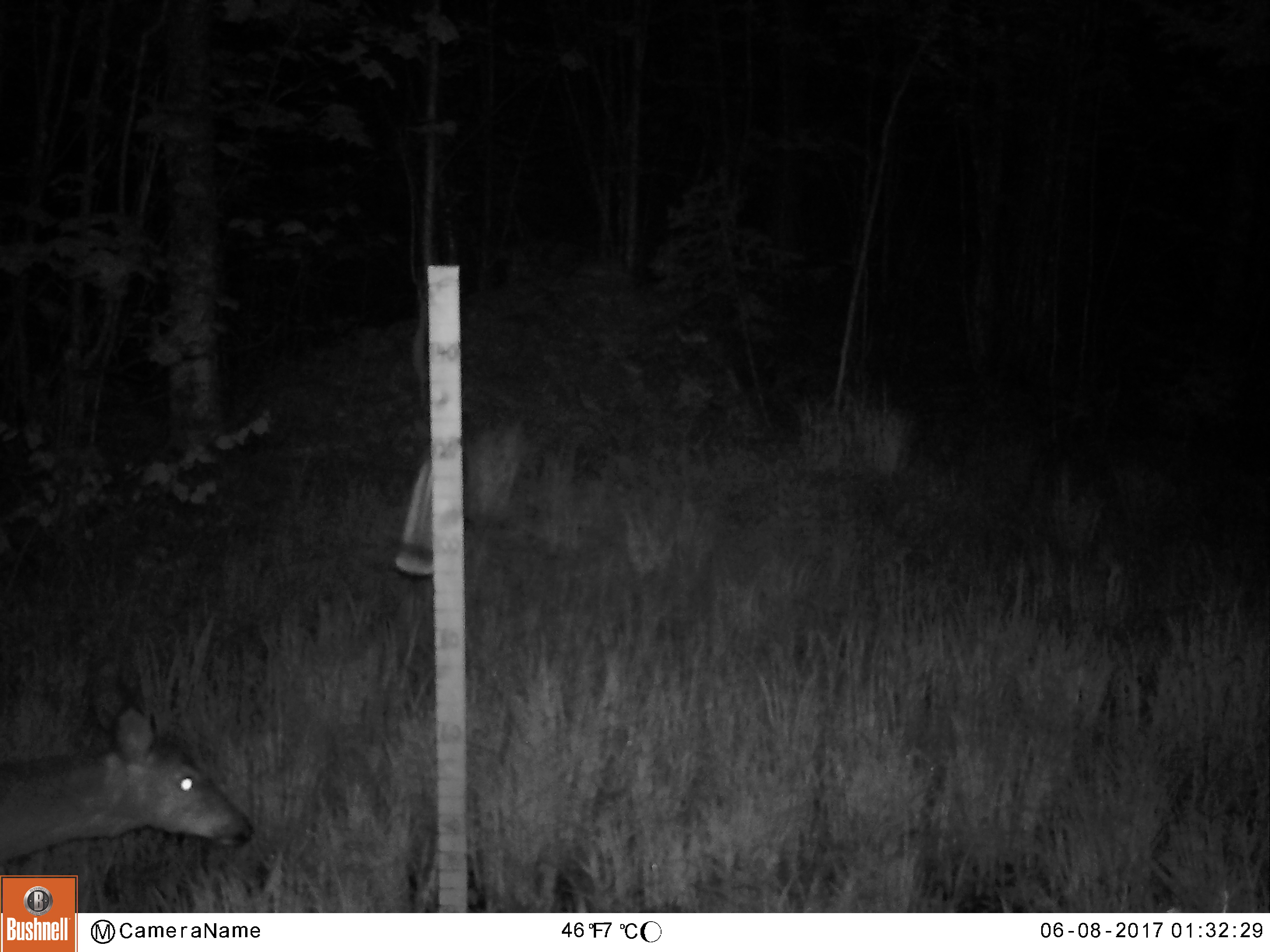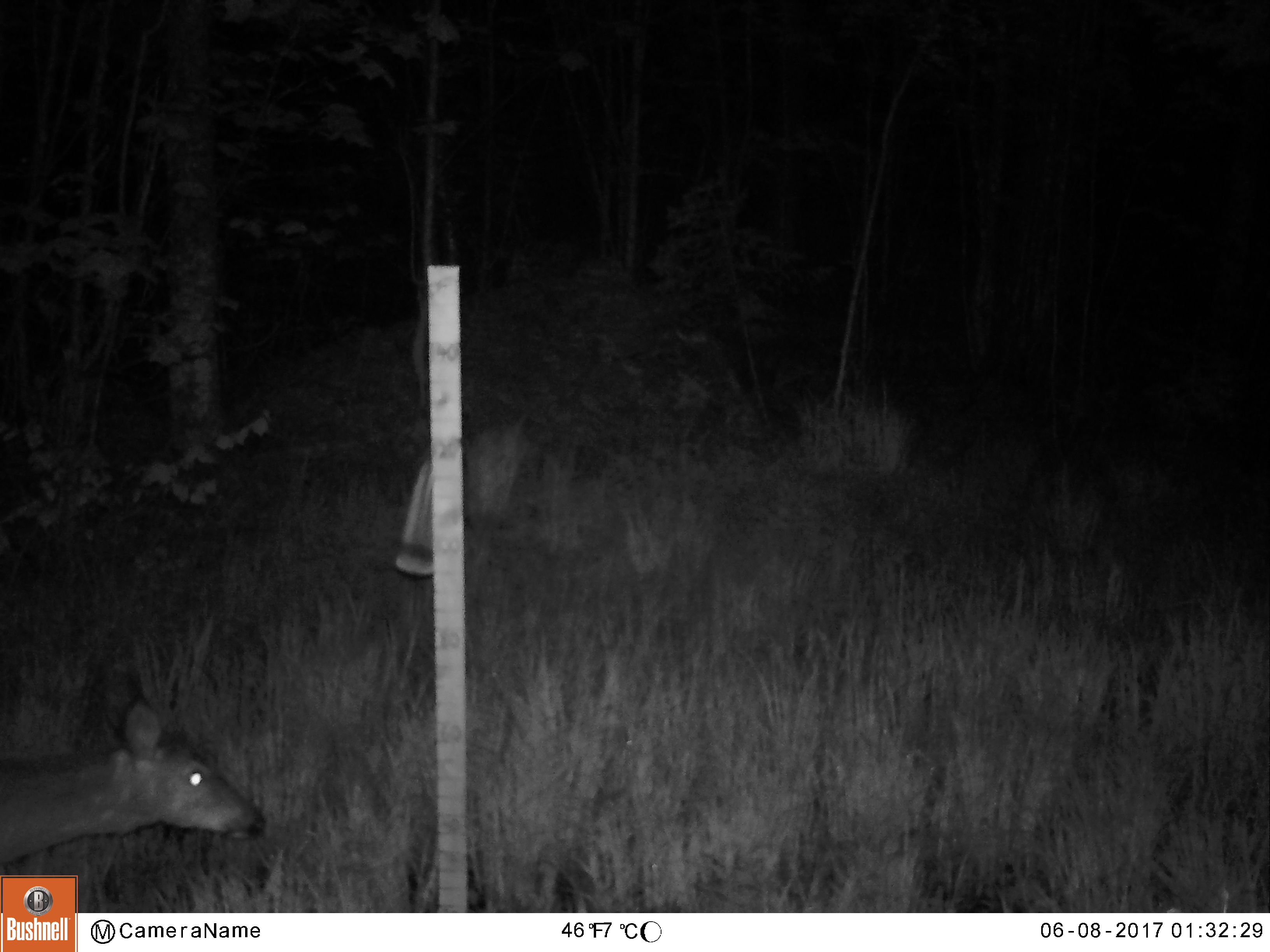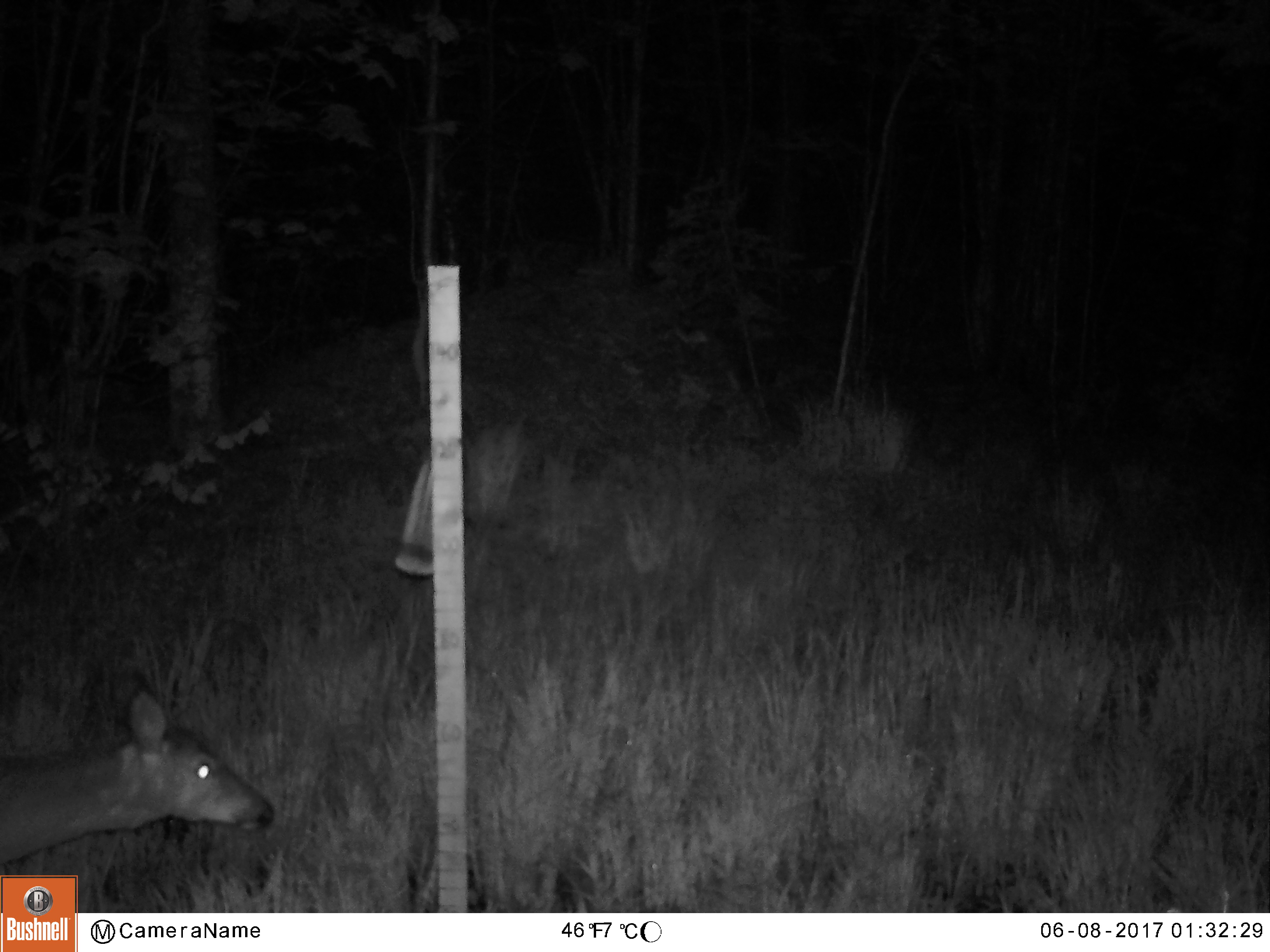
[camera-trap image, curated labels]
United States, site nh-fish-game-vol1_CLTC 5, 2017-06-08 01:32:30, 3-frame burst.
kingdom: Animalia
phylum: Chordata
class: Mammalia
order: Artiodactyla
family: Cervidae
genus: Odocoileus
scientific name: Odocoileus virginianus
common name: white-tailed deer